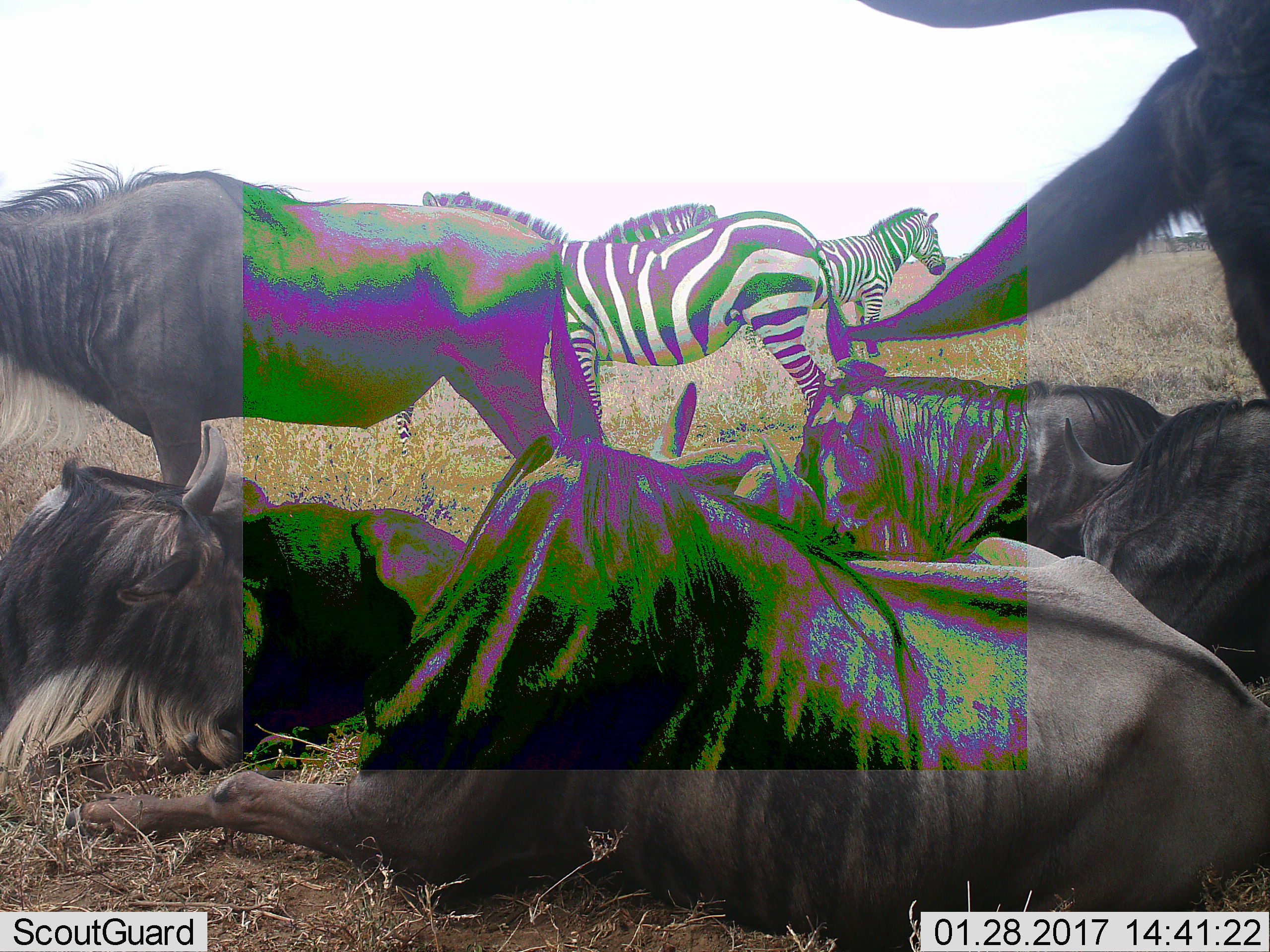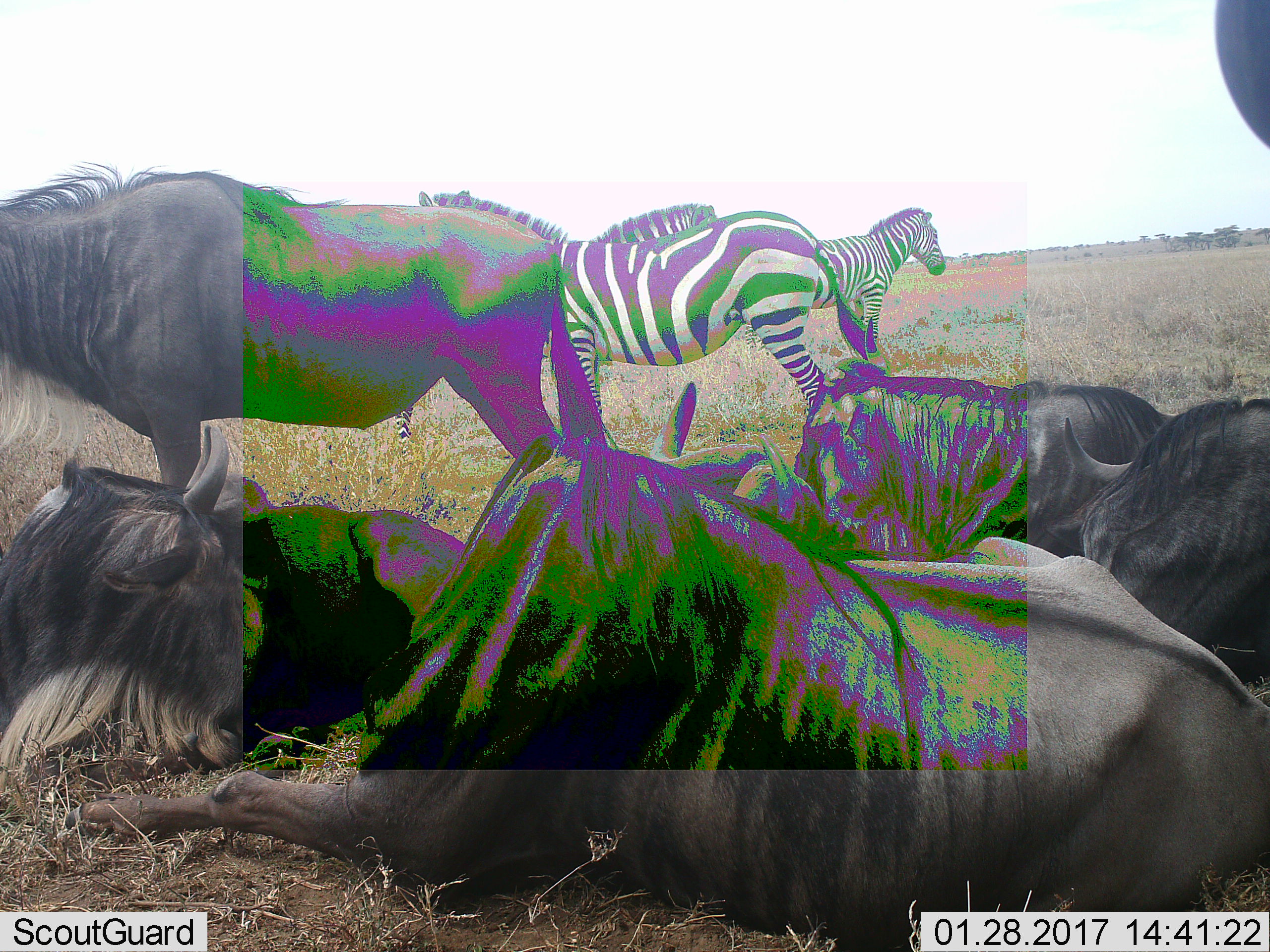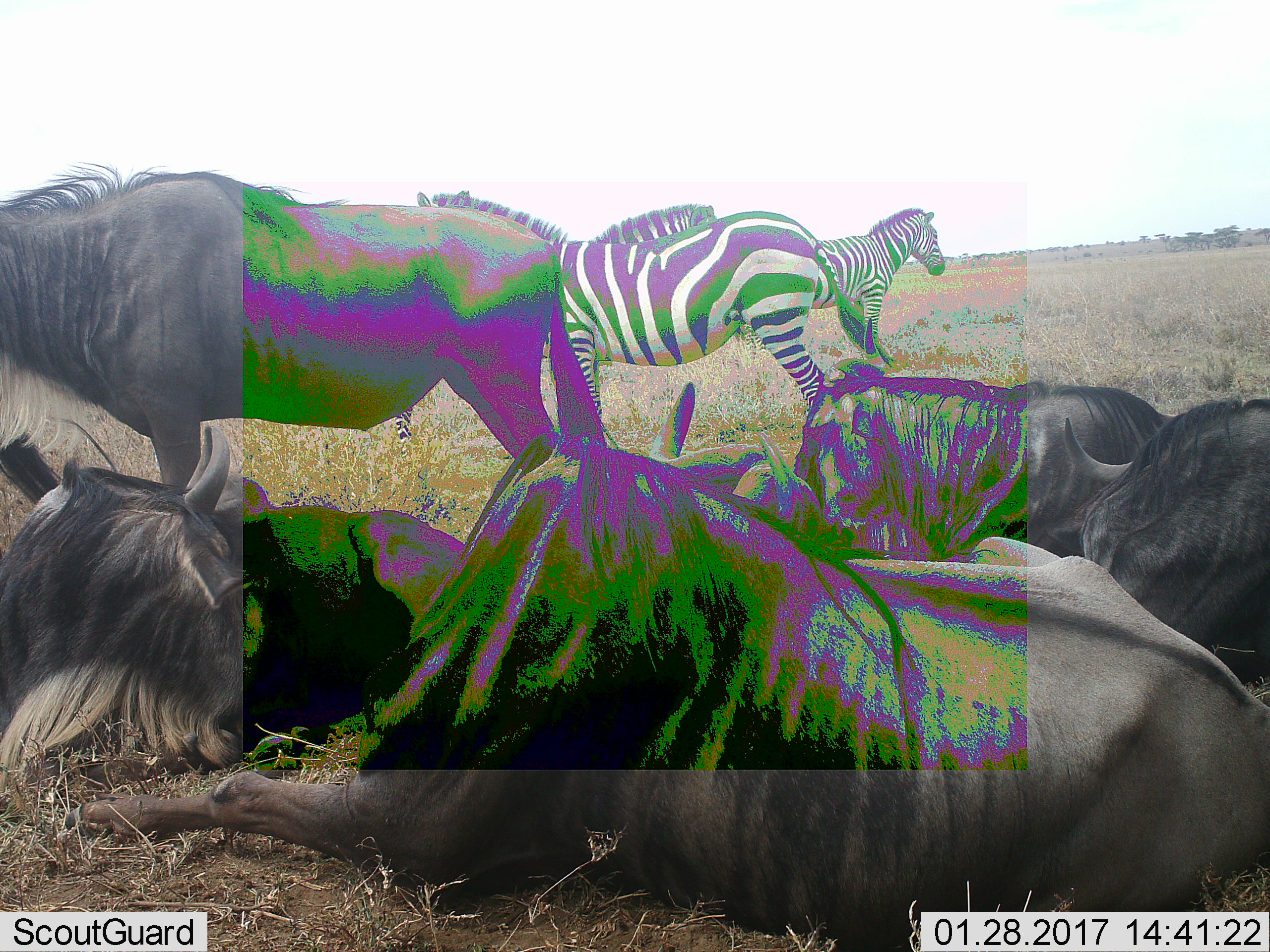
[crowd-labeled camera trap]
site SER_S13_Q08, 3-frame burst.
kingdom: Animalia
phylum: Chordata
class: Mammalia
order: Artiodactyla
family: Bovidae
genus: Connochaetes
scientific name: Connochaetes taurinus taurinus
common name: blue wildebeest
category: wildebeestblue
Wildebeestblue (blue wildebeest) (Connochaetes taurinus taurinus), count 7. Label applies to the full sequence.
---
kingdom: Animalia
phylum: Chordata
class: Mammalia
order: Perissodactyla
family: Equidae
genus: Equus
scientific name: Equus quagga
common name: plains zebra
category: zebraplains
Zebraplains (plains zebra) (Equus quagga), count 3. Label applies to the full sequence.